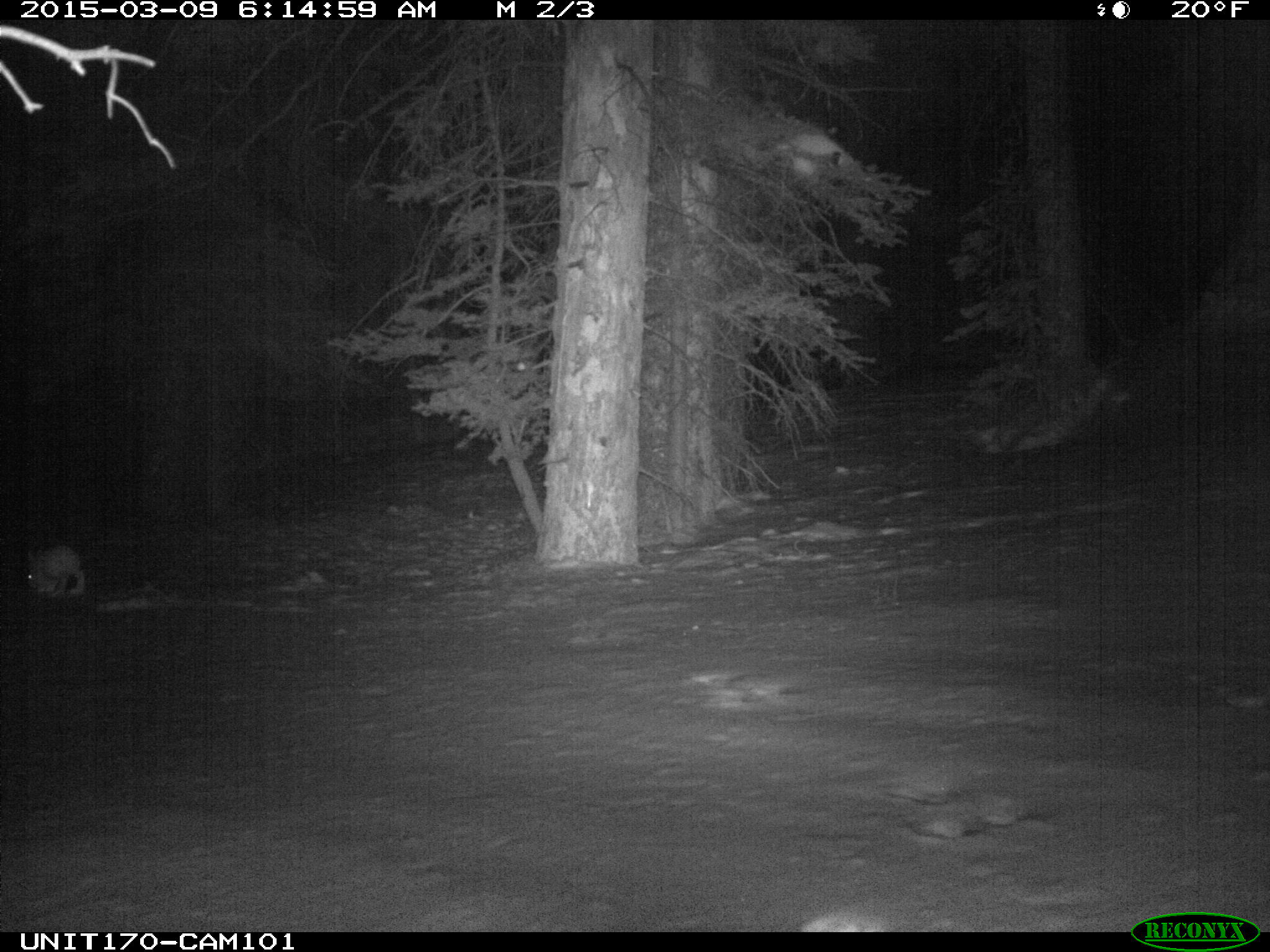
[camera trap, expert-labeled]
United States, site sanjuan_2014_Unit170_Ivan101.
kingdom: Animalia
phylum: Chordata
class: Mammalia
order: Lagomorpha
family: Leporidae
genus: Lepus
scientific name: Lepus americanus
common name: snowshoe hare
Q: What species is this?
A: Lepus americanus (snowshoe hare).